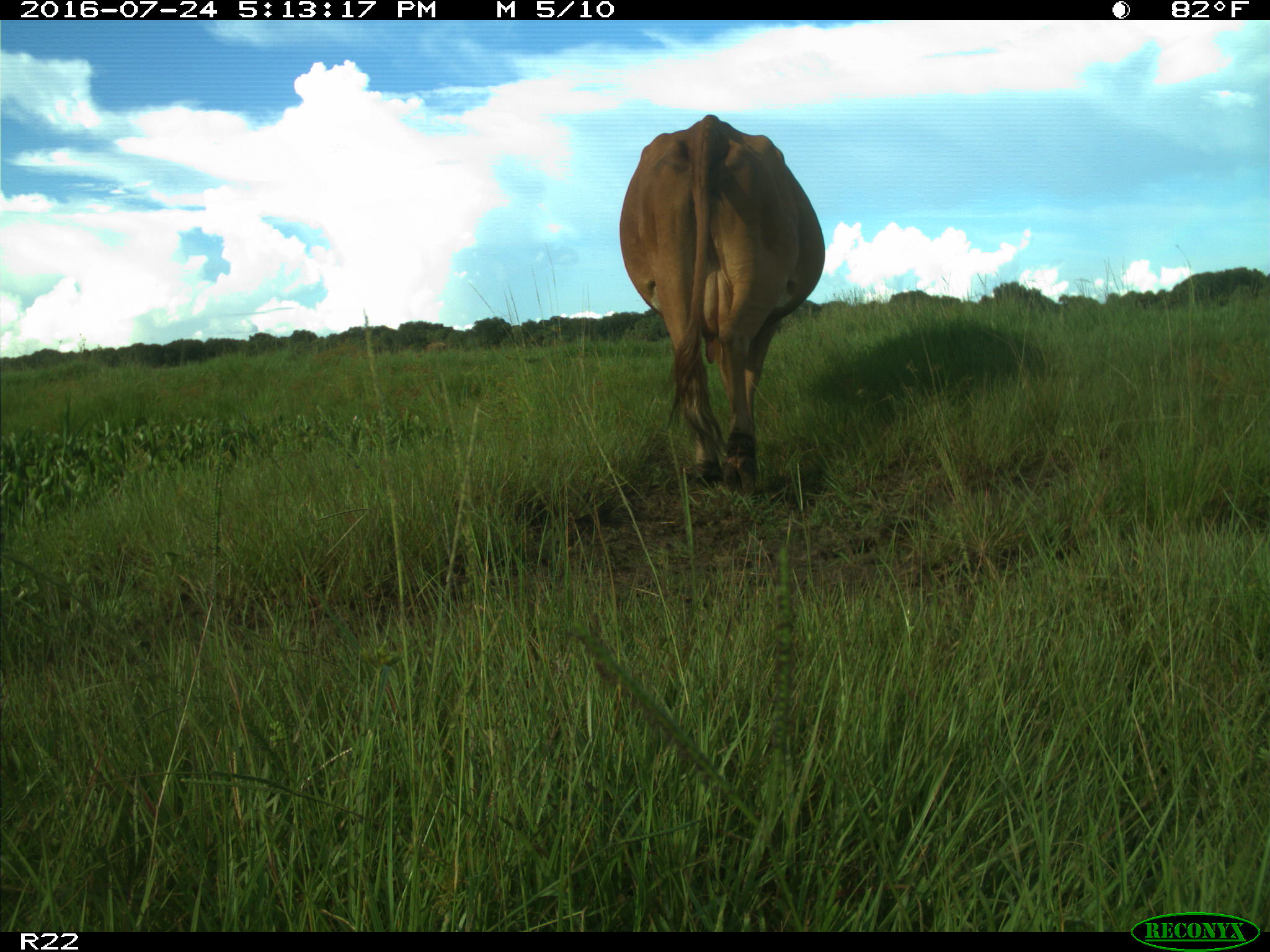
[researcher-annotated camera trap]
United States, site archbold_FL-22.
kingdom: Animalia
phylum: Chordata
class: Mammalia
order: Artiodactyla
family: Bovidae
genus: Bos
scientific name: Bos taurus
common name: domestic cow